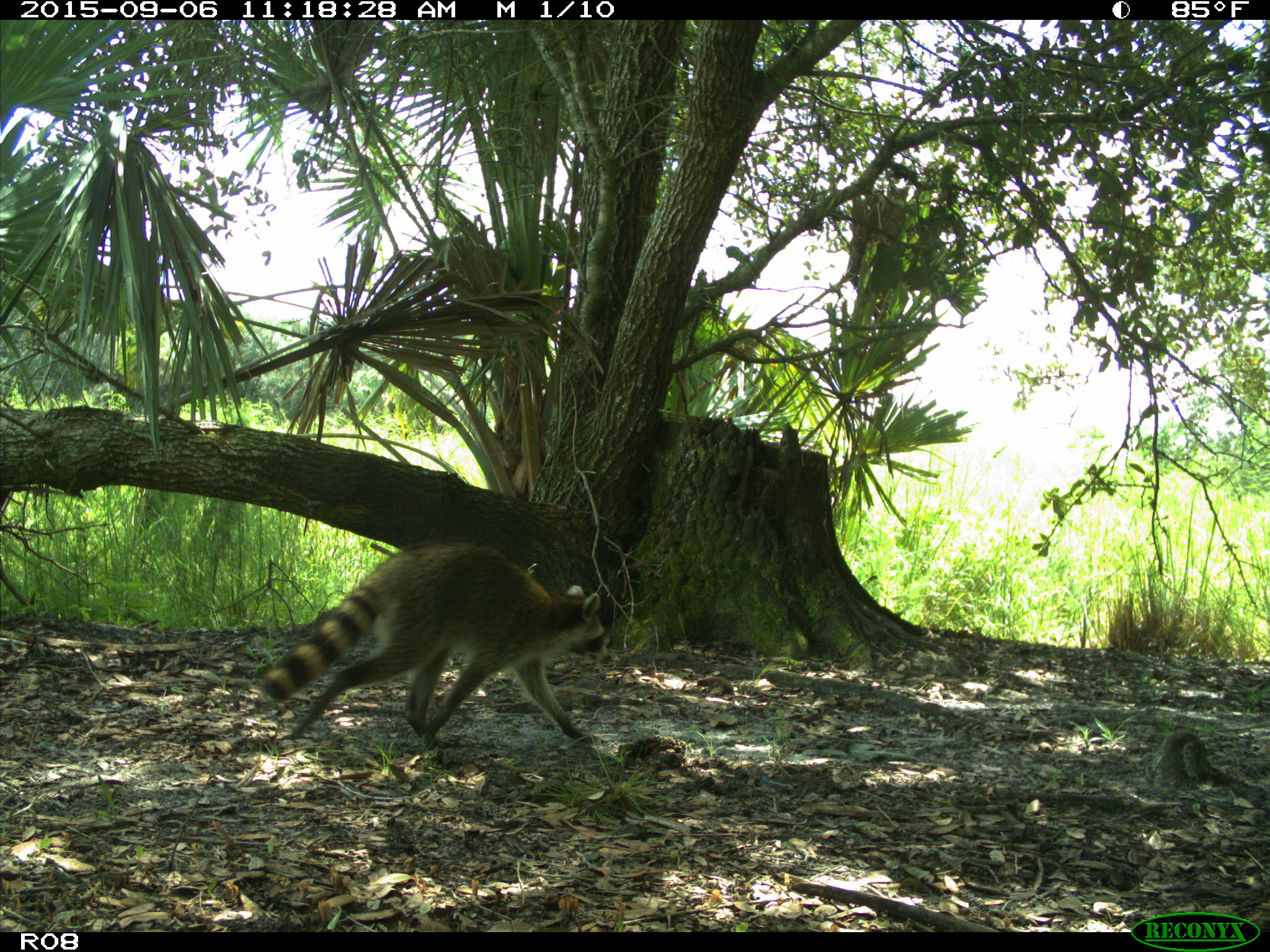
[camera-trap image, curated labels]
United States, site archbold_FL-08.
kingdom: Animalia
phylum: Chordata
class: Mammalia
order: Carnivora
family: Procyonidae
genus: Procyon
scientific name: Procyon lotor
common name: common raccoon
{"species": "Procyon lotor (common raccoon)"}